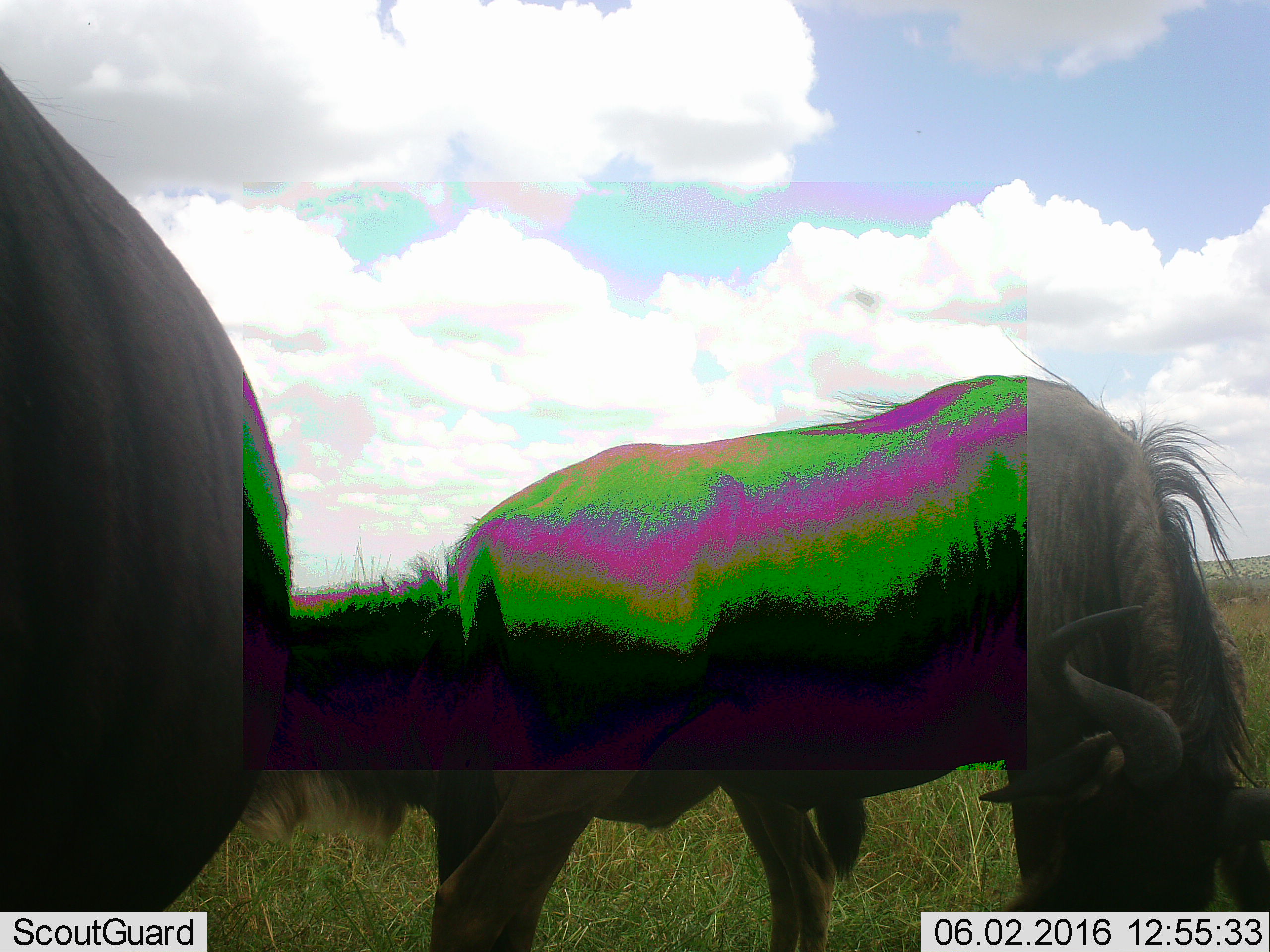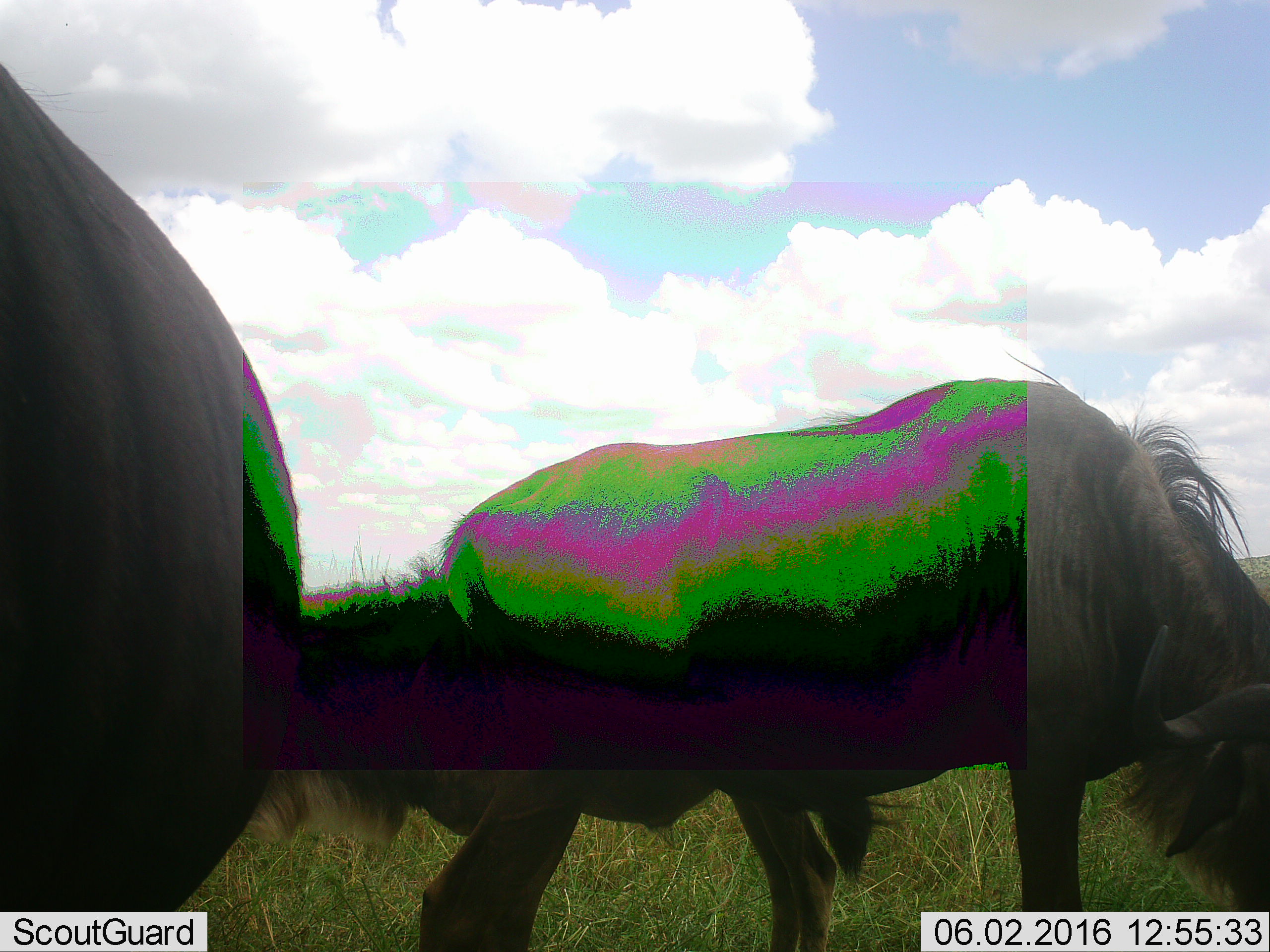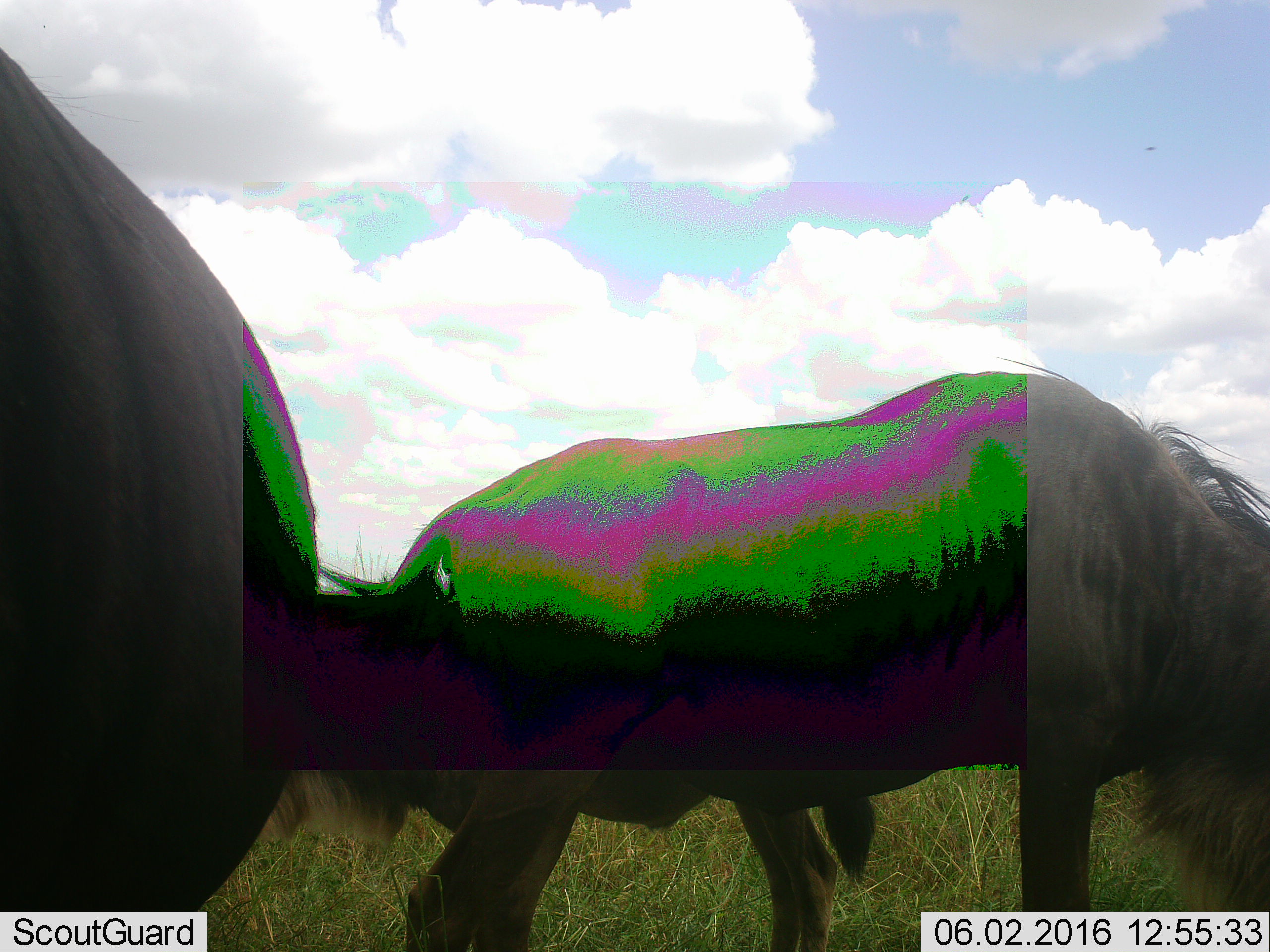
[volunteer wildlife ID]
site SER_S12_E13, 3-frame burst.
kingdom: Animalia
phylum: Chordata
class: Mammalia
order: Artiodactyla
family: Bovidae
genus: Connochaetes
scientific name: Connochaetes taurinus taurinus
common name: blue wildebeest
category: wildebeestblue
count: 3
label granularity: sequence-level